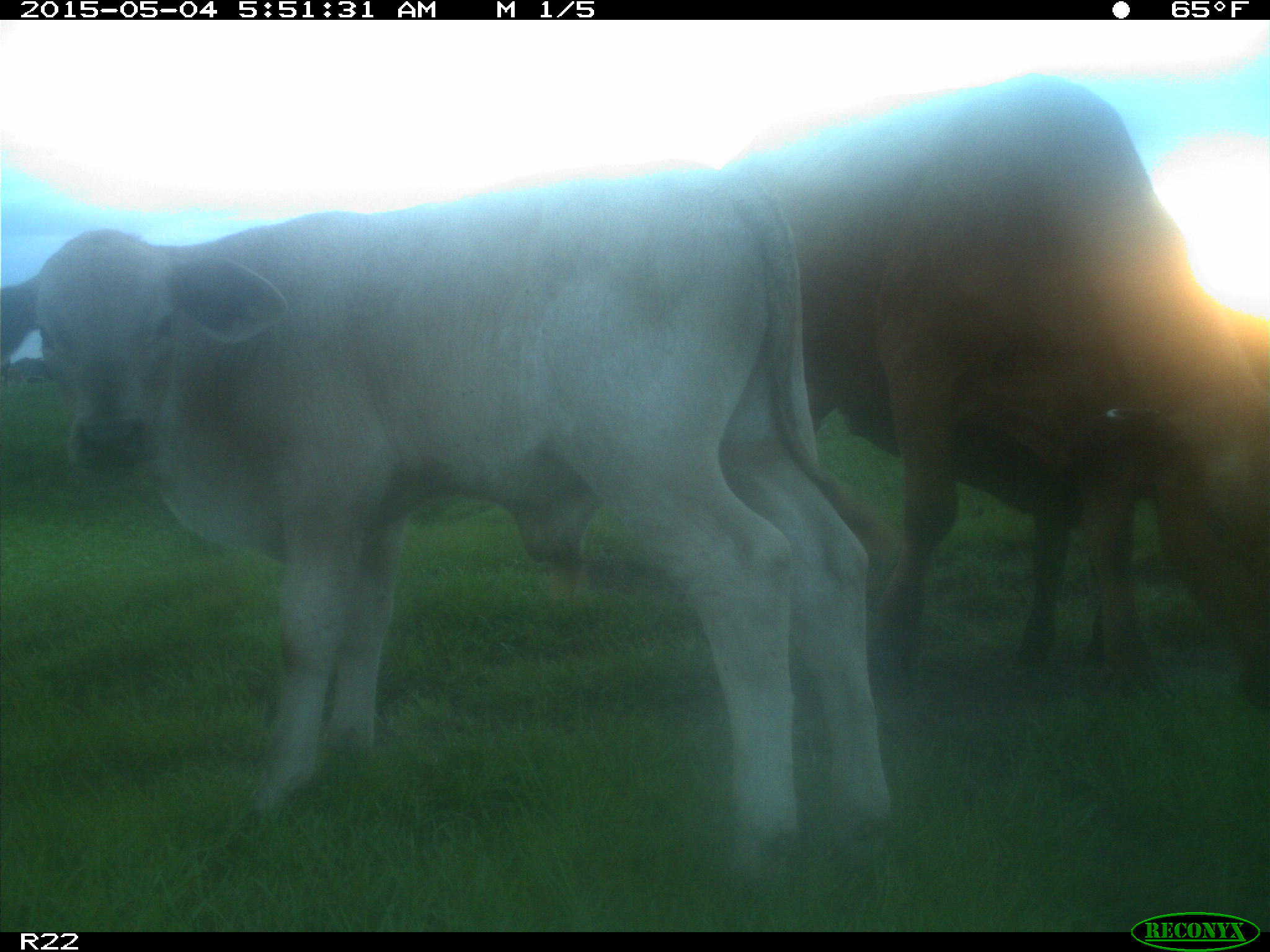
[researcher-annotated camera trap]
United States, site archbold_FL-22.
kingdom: Animalia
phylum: Chordata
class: Mammalia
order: Artiodactyla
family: Bovidae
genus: Bos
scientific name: Bos taurus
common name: domestic cow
Bos taurus (domestic cow).